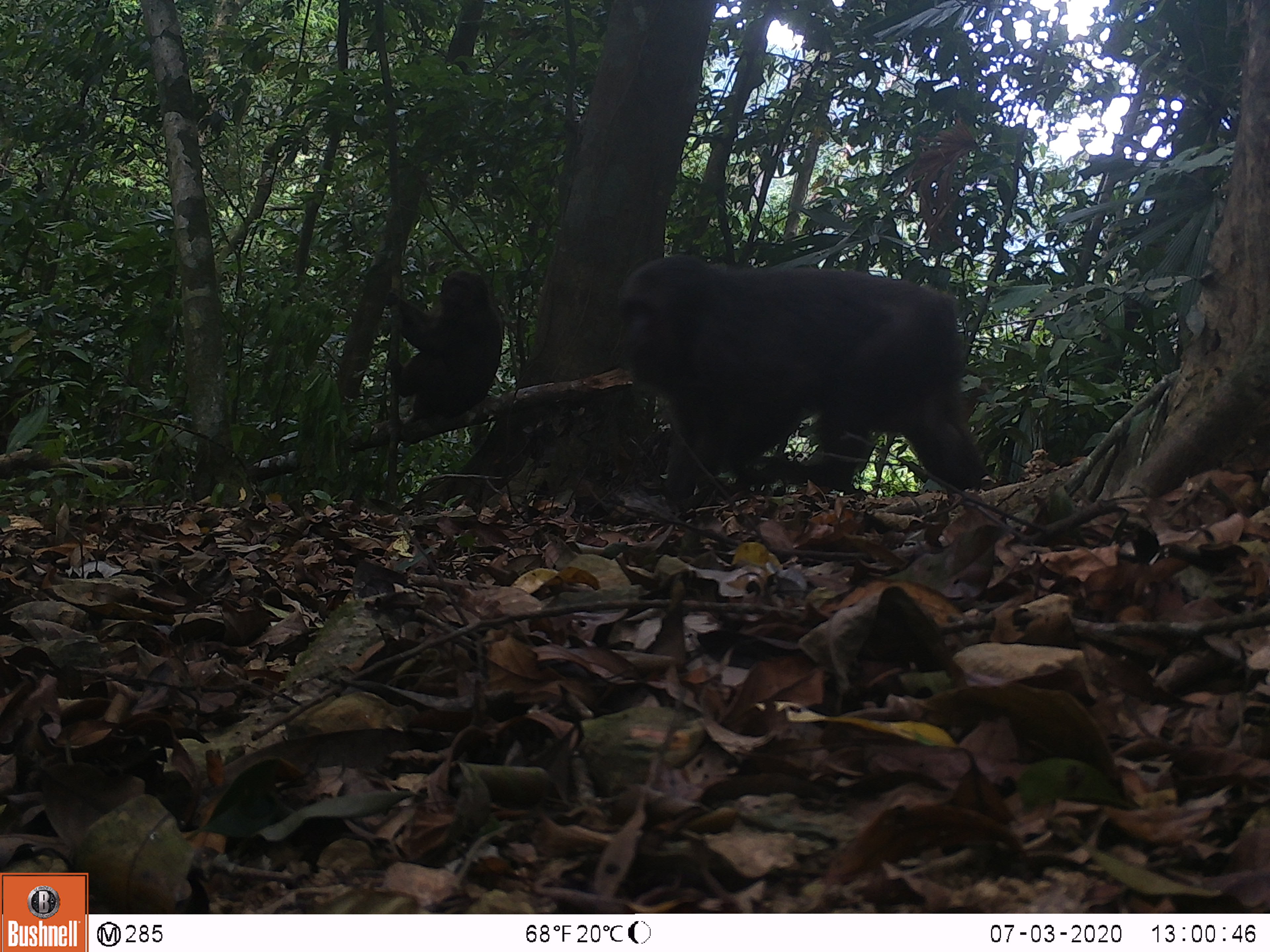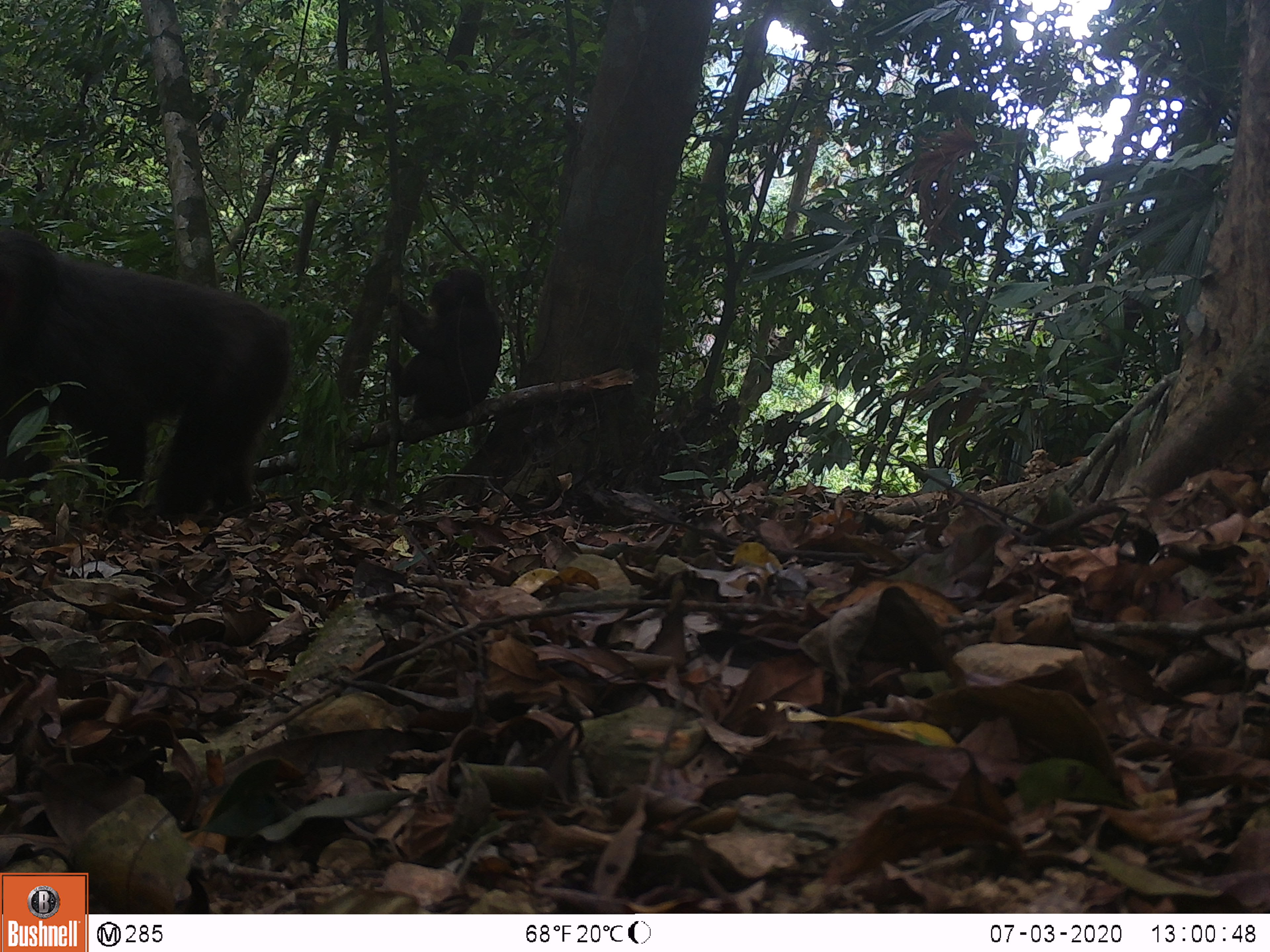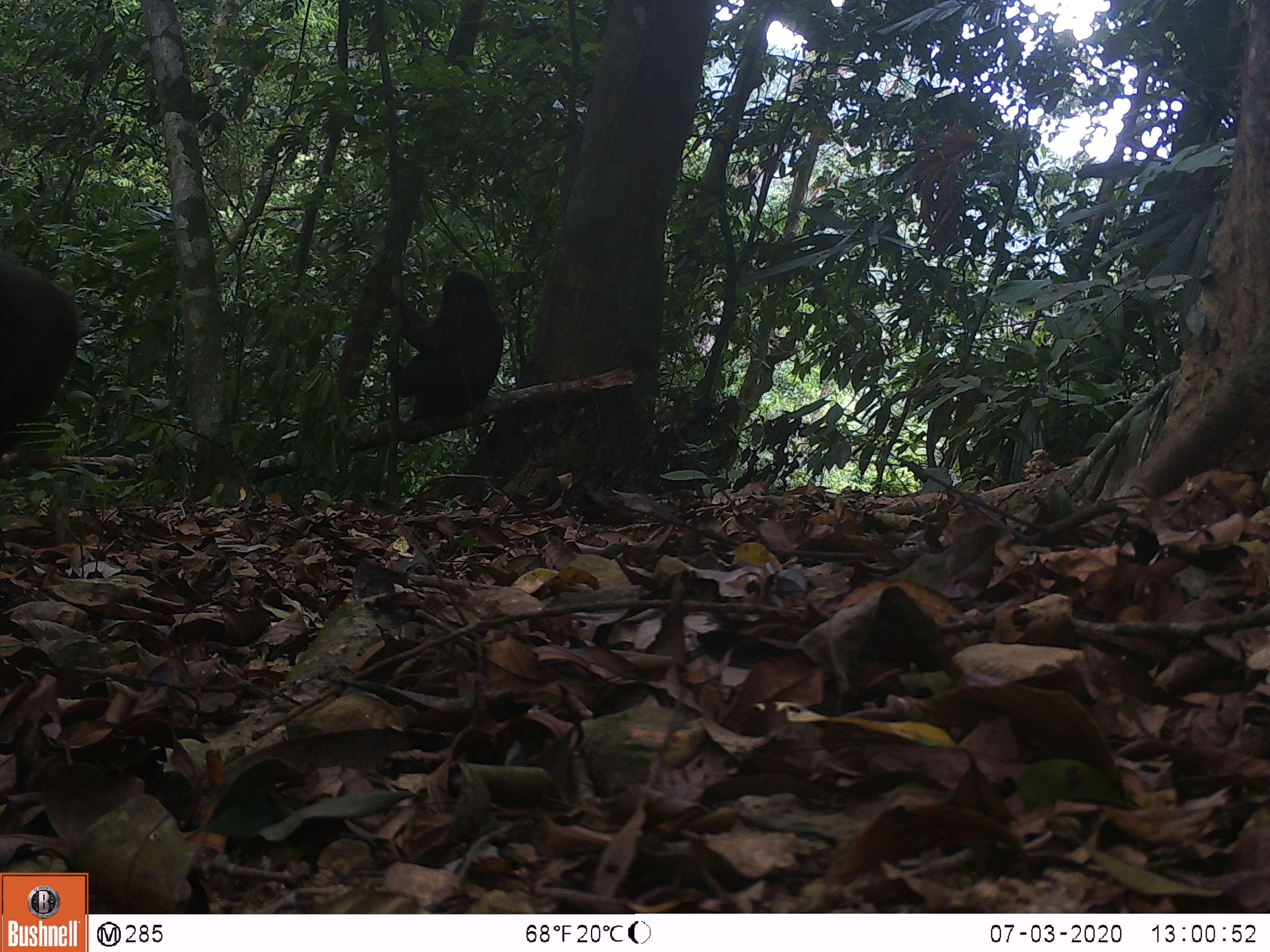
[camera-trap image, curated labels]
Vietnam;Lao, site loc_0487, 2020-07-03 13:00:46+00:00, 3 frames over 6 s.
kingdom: Animalia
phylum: Chordata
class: Mammalia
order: Primates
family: Cercopithecidae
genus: Macaca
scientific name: Macaca arctoides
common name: stump-tailed macaque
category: stump tailed macaque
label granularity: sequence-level